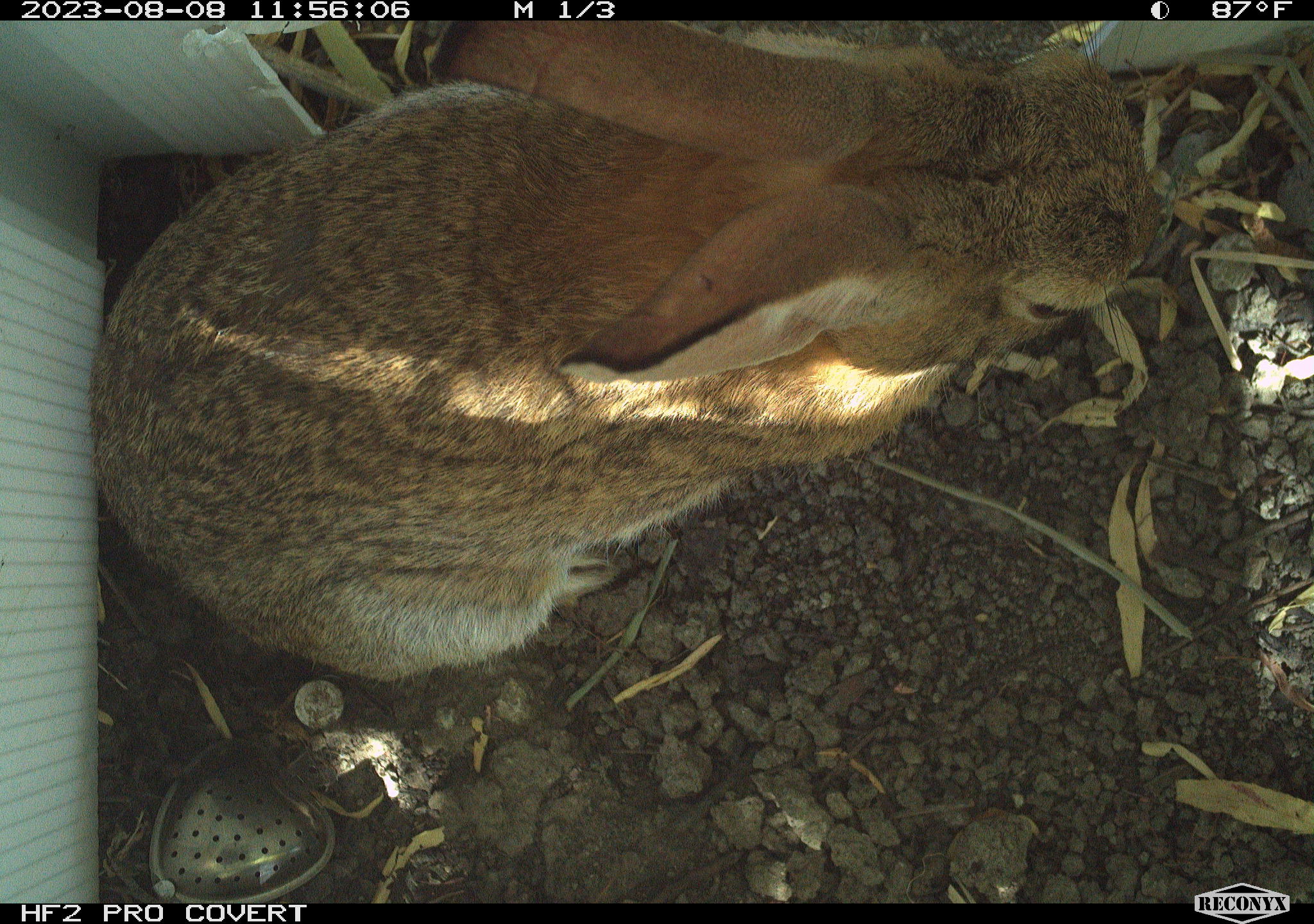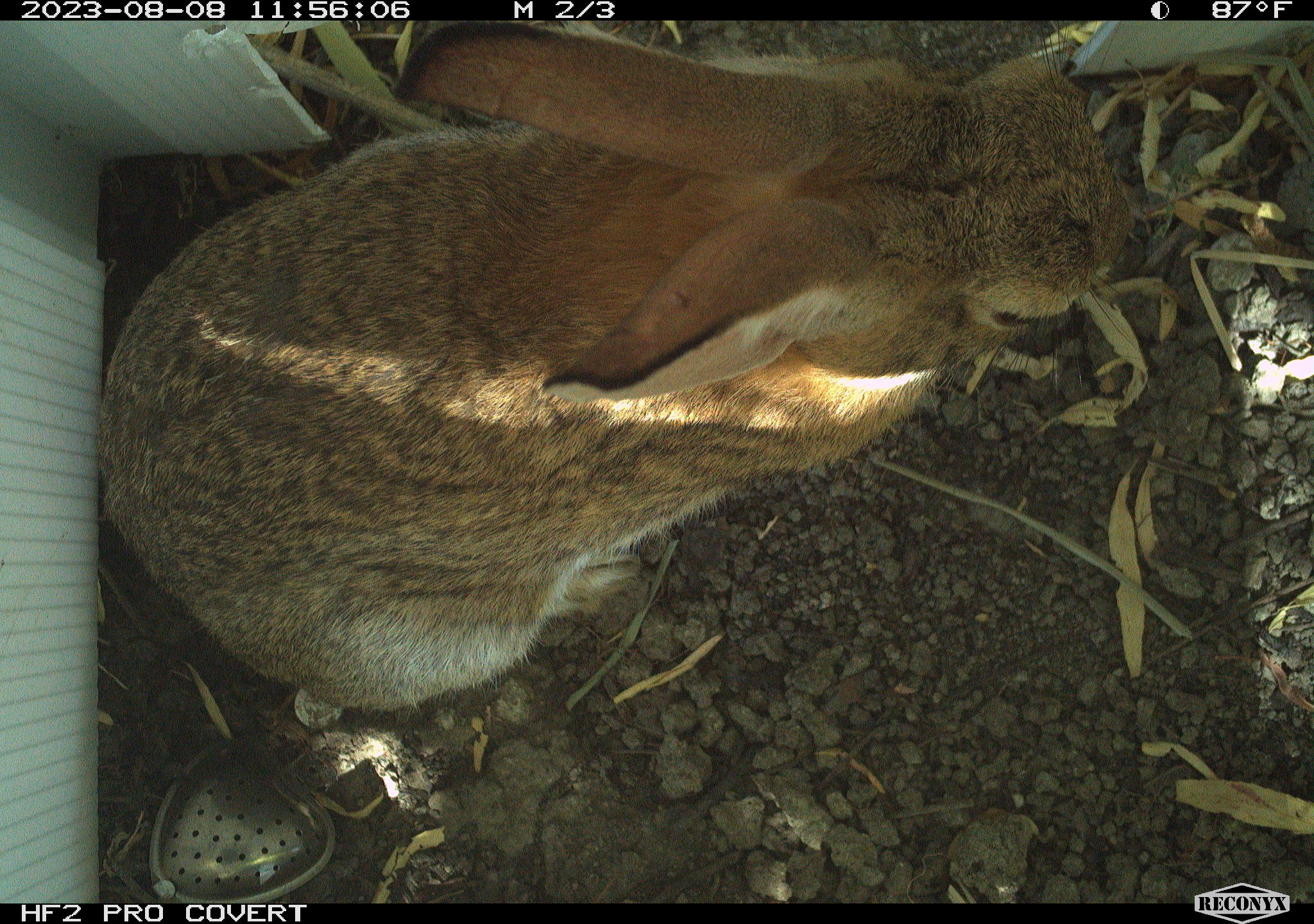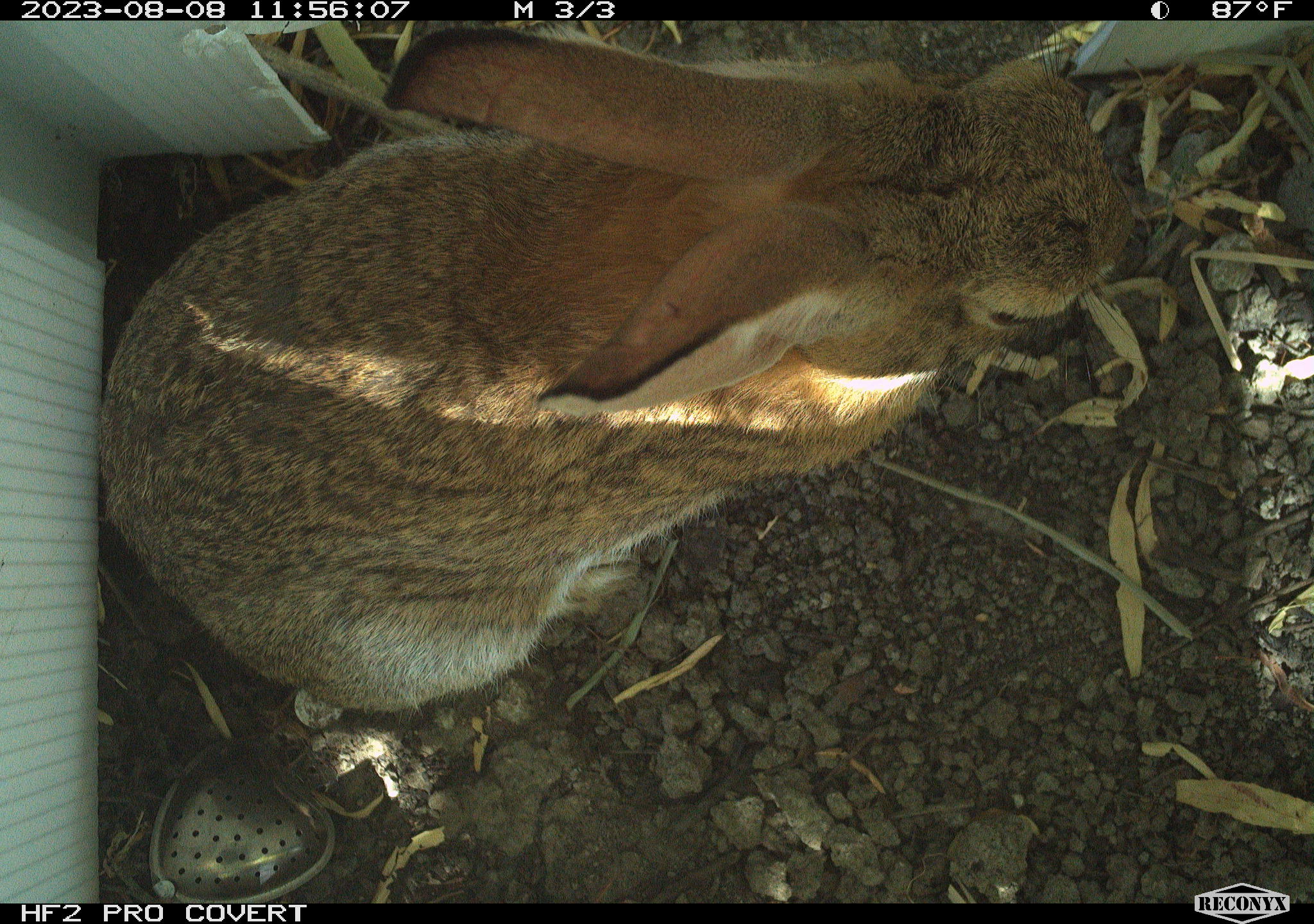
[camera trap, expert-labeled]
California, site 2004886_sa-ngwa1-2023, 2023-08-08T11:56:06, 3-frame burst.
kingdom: Animalia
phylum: Chordata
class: Mammalia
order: Lagomorpha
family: Leporidae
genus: Sylvilagus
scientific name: Sylvilagus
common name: cottontail rabbits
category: sylvilagus species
Sylvilagus species (cottontail rabbits) (Sylvilagus).